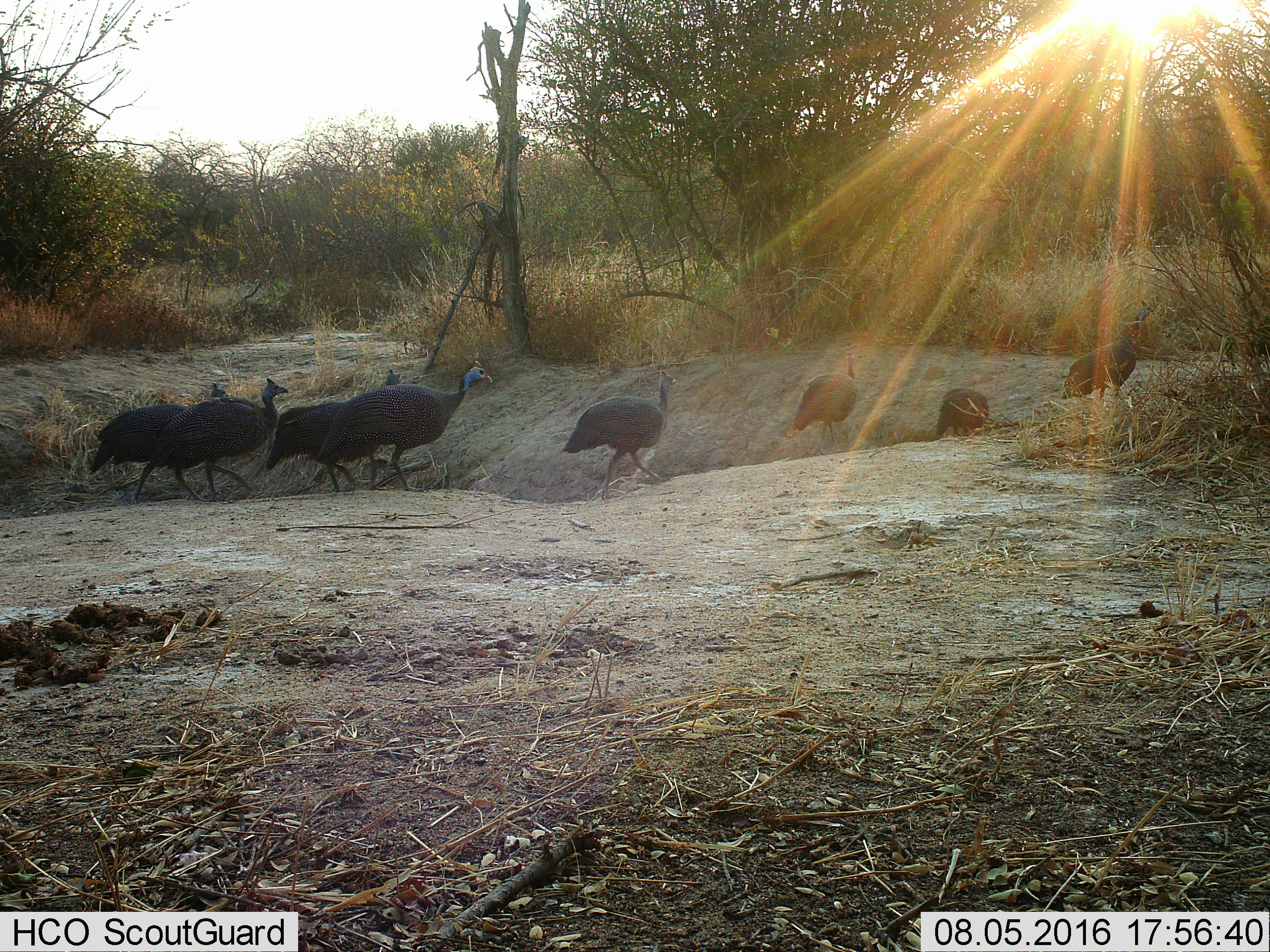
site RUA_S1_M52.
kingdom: Animalia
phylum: Chordata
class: Aves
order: Galliformes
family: Numididae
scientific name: Numididae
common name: guineafowl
Guineafowl (Numididae), count 8. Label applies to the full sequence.